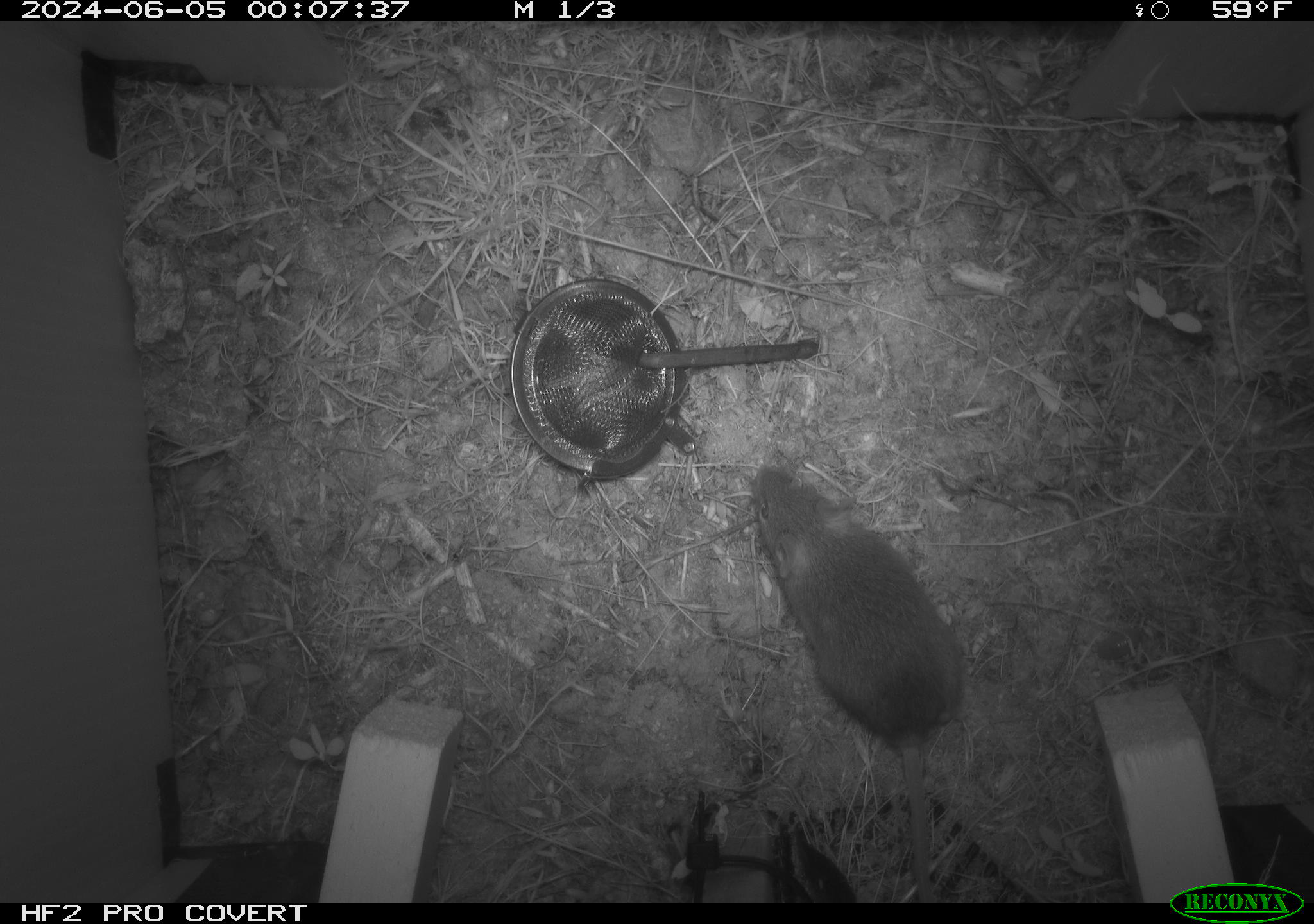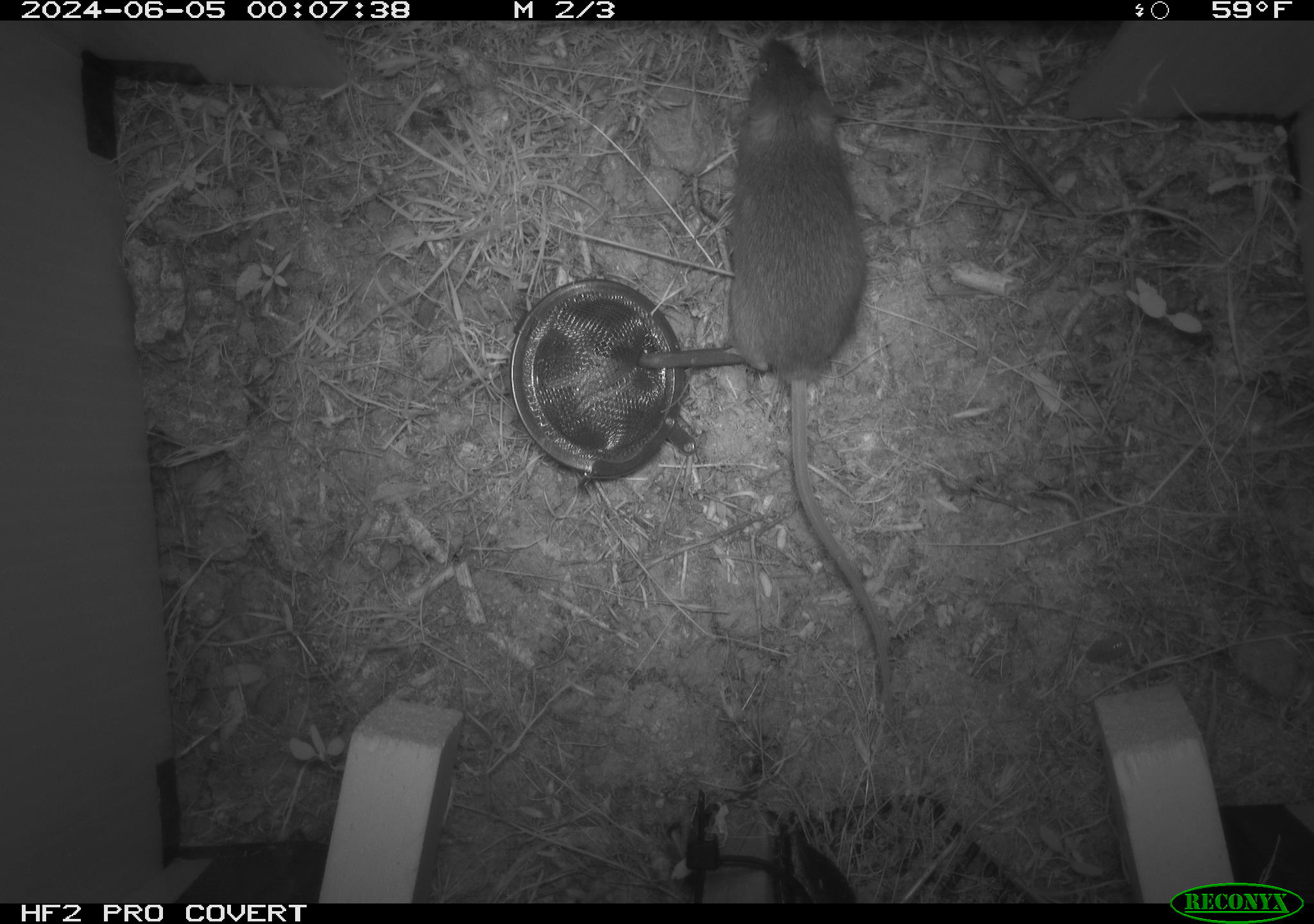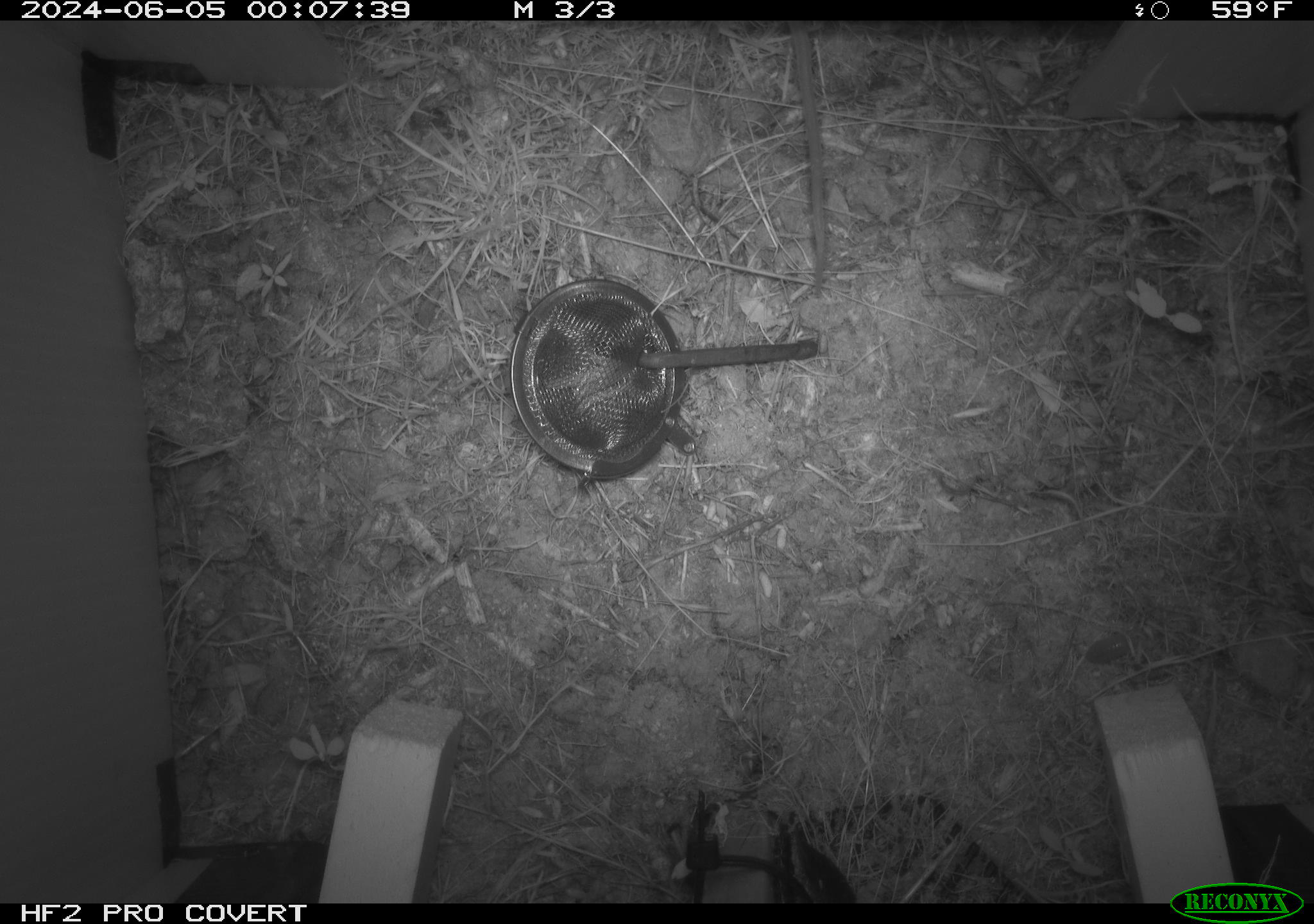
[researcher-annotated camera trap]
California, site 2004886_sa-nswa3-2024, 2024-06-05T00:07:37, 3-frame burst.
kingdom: Animalia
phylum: Chordata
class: Mammalia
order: Rodentia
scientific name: Rodentia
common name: rodent